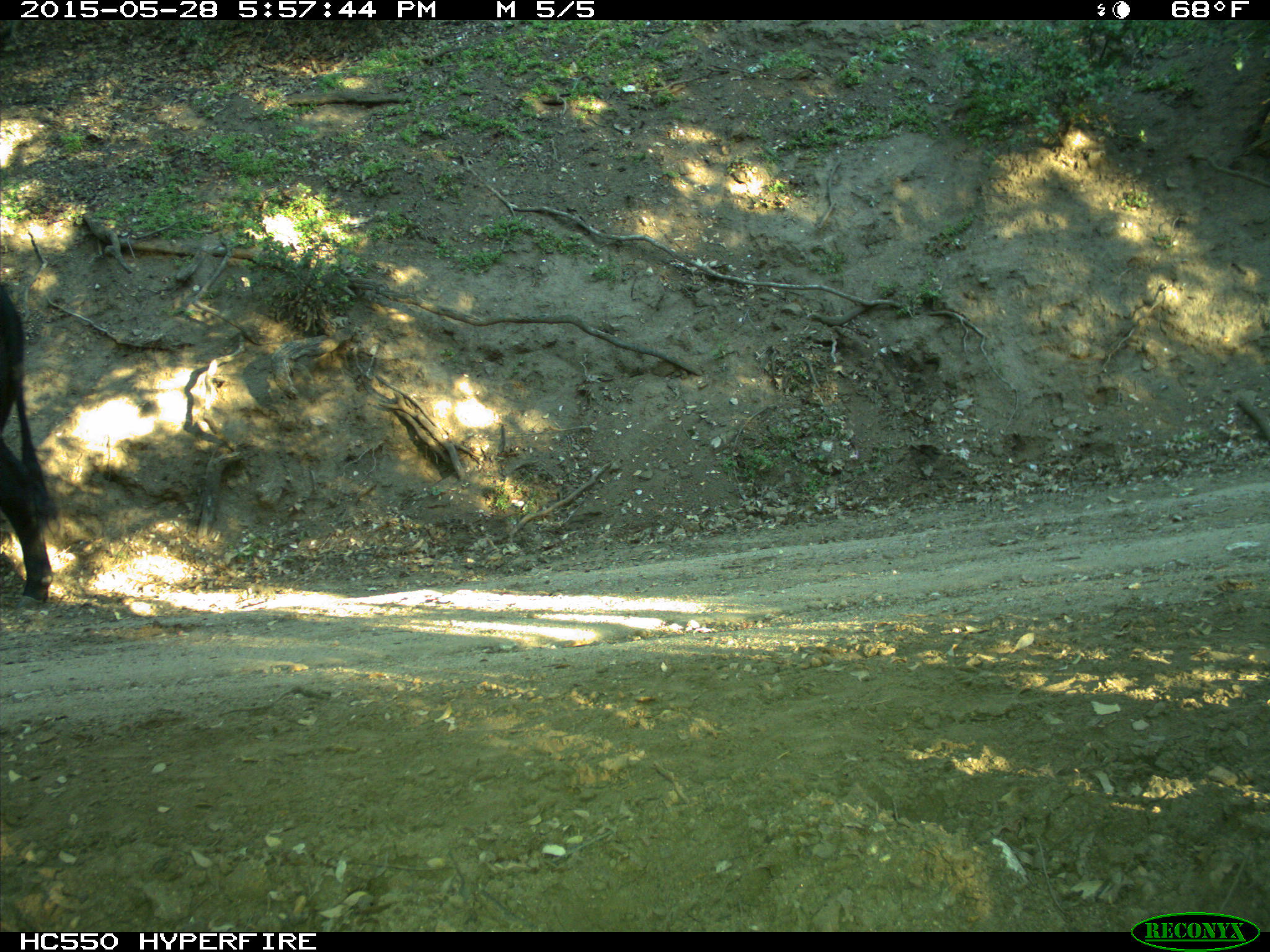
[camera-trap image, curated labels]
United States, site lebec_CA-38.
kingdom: Animalia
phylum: Chordata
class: Mammalia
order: Artiodactyla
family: Bovidae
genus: Bos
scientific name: Bos taurus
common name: domestic cow